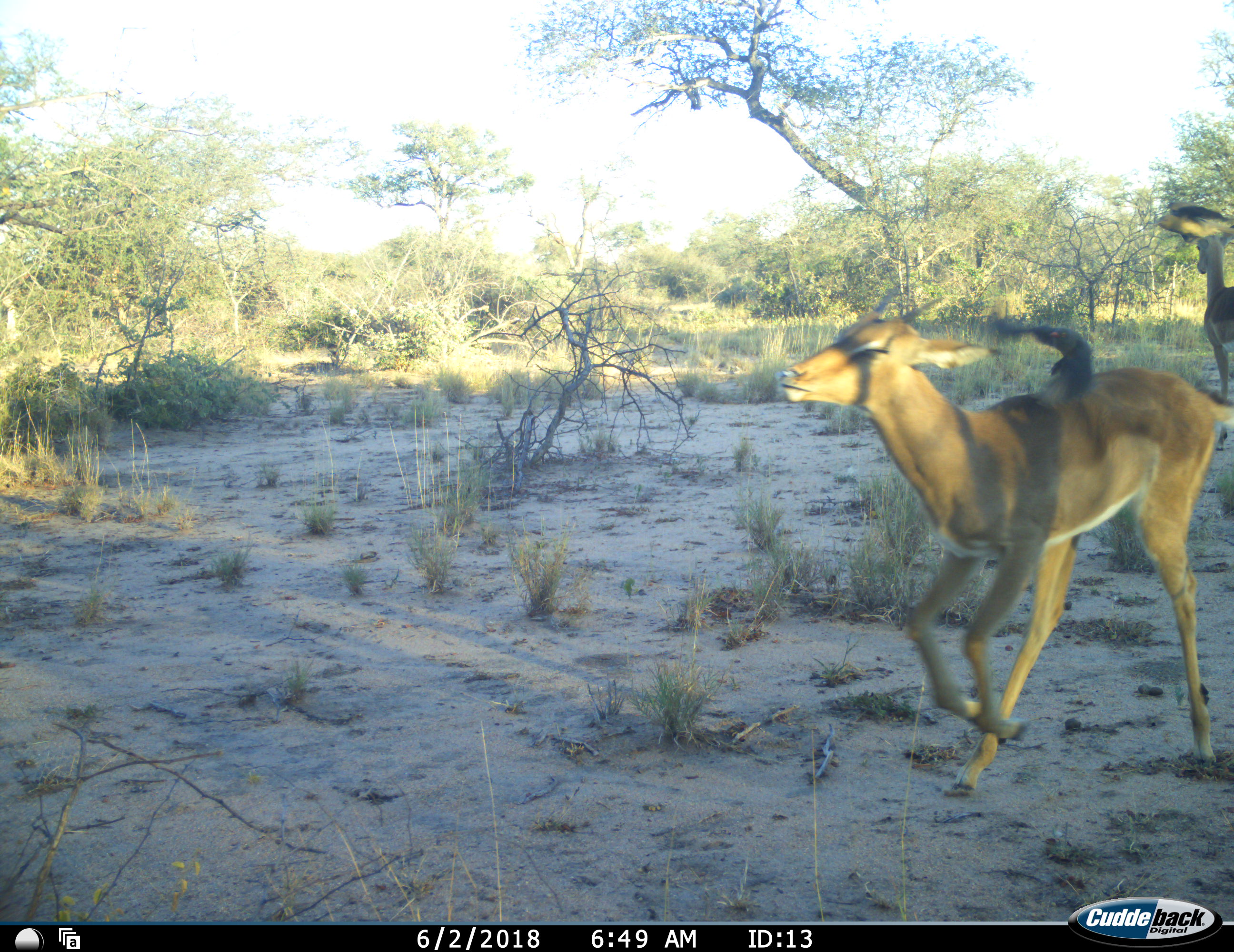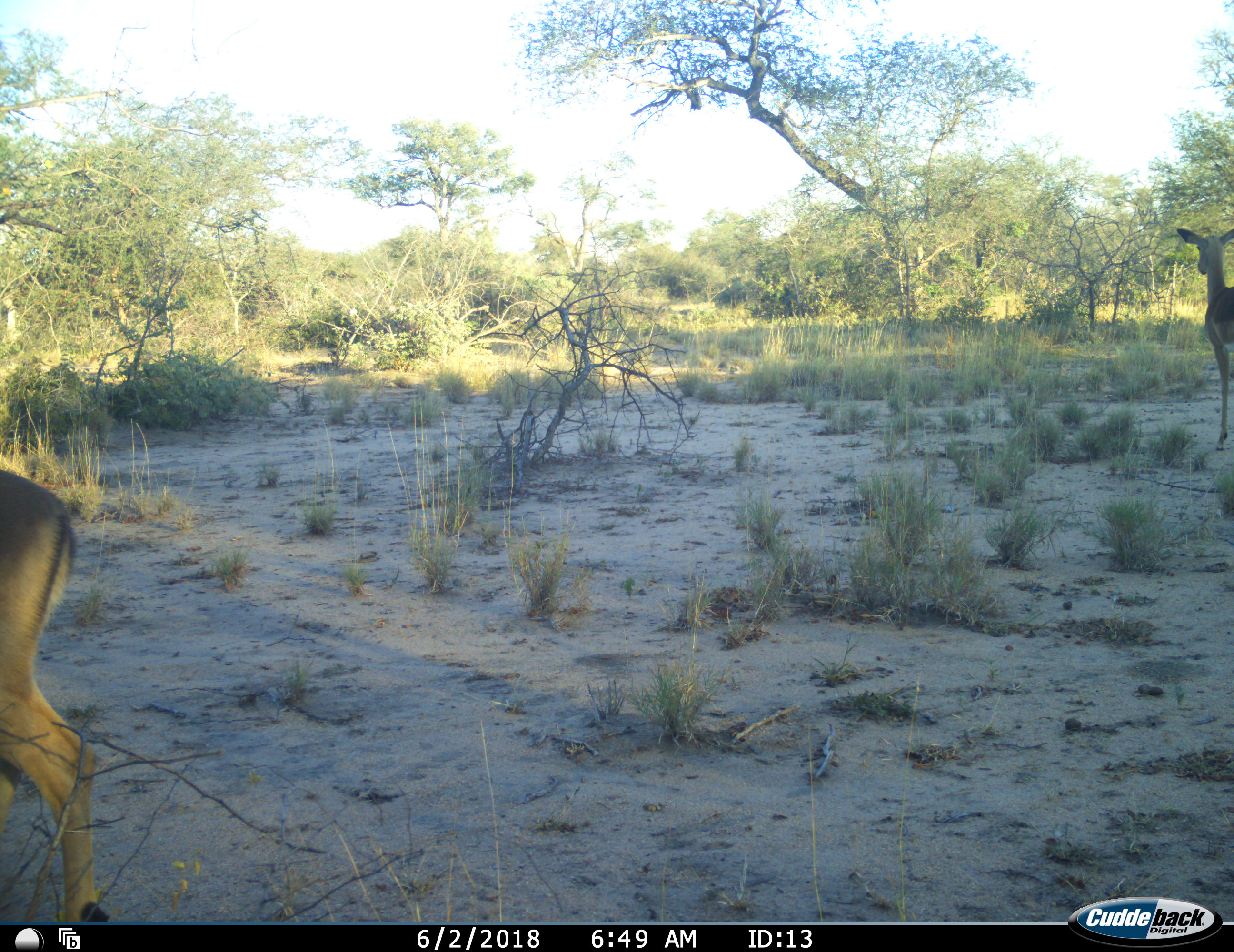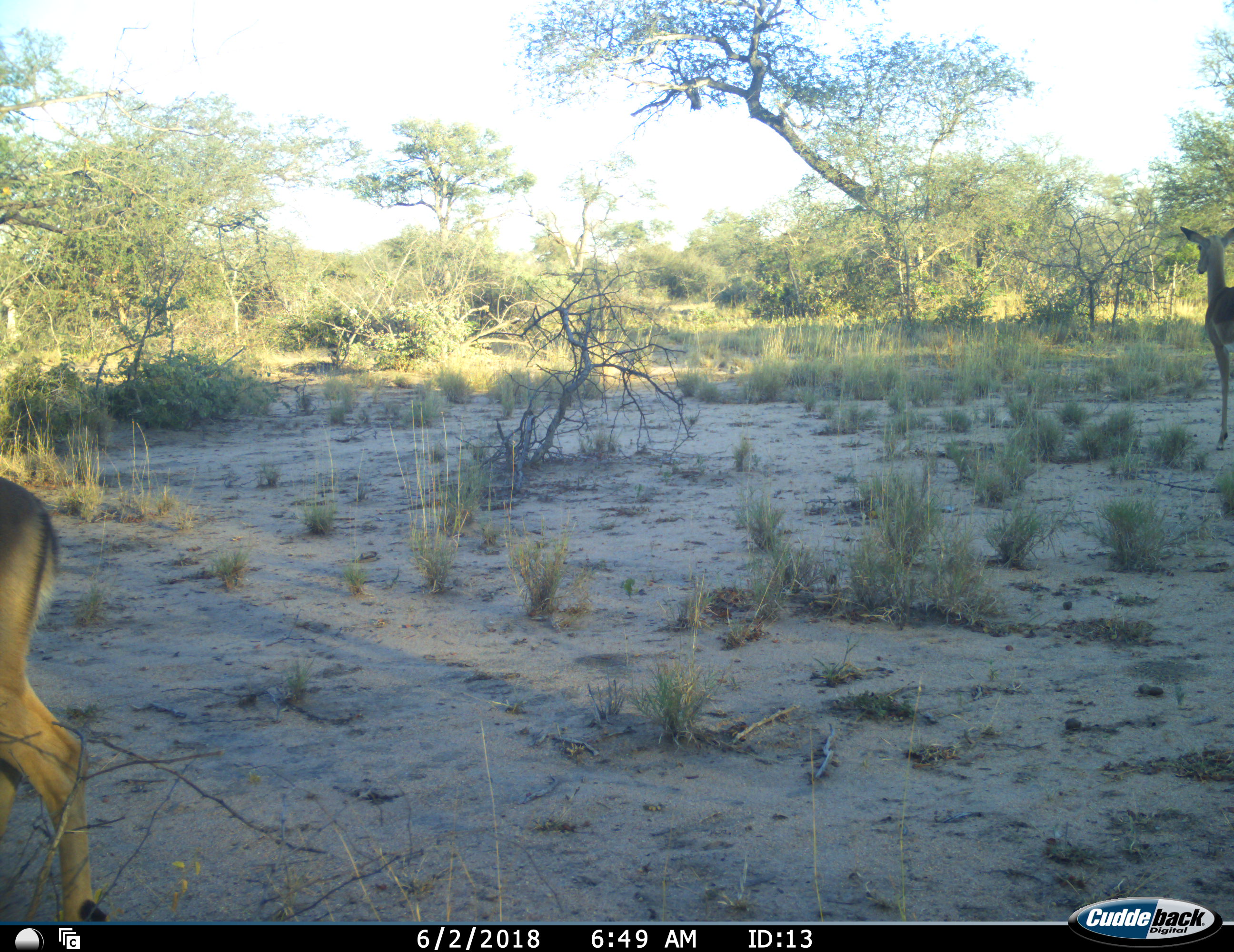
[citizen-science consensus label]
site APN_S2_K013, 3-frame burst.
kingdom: Animalia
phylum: Chordata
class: Mammalia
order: Artiodactyla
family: Bovidae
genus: Aepyceros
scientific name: Aepyceros melampus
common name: impala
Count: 2.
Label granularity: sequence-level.